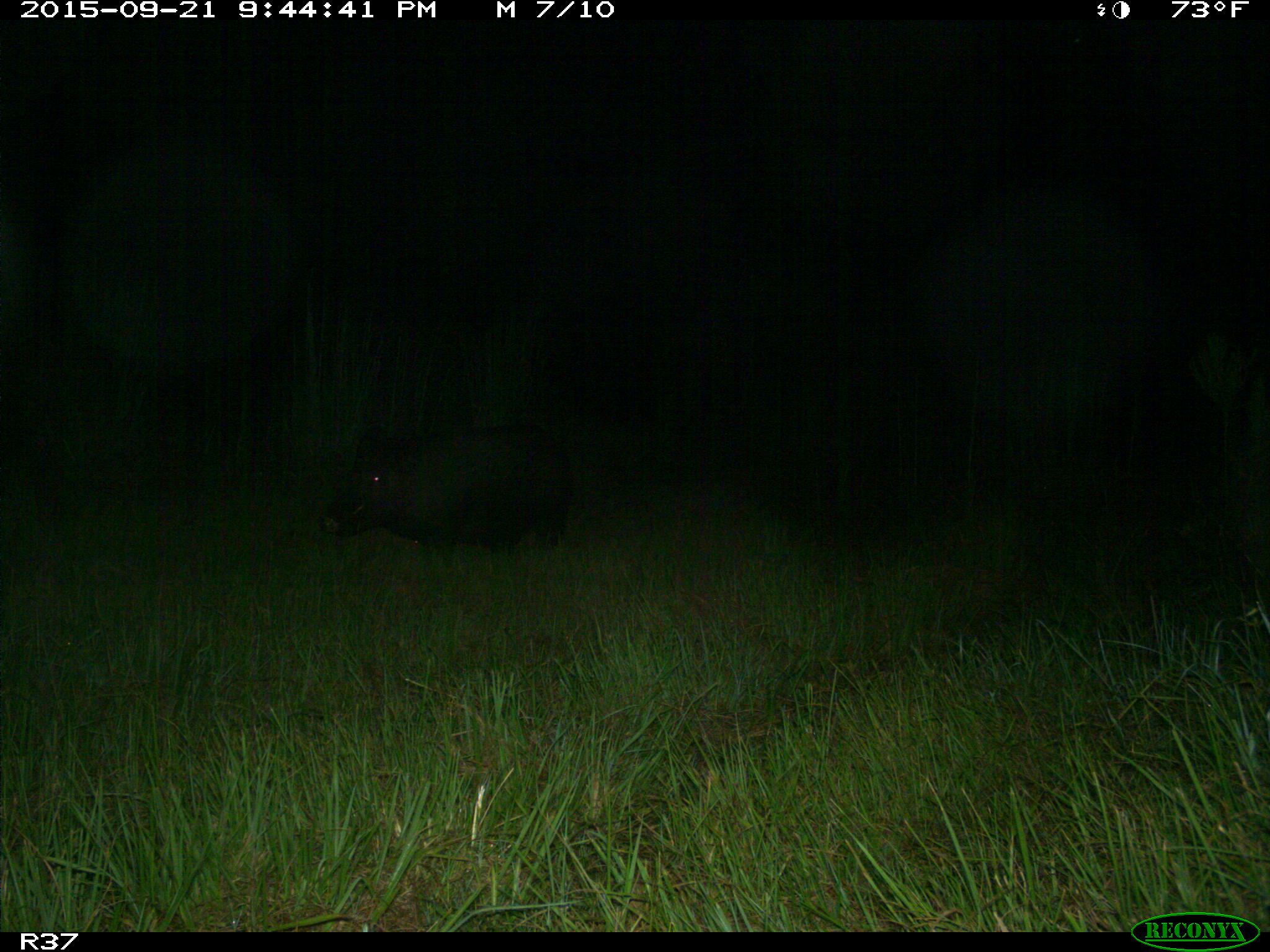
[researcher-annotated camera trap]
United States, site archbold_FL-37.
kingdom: Animalia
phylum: Chordata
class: Mammalia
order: Artiodactyla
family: Suidae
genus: Sus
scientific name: Sus scrofa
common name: wild boar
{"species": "Sus scrofa (wild boar)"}